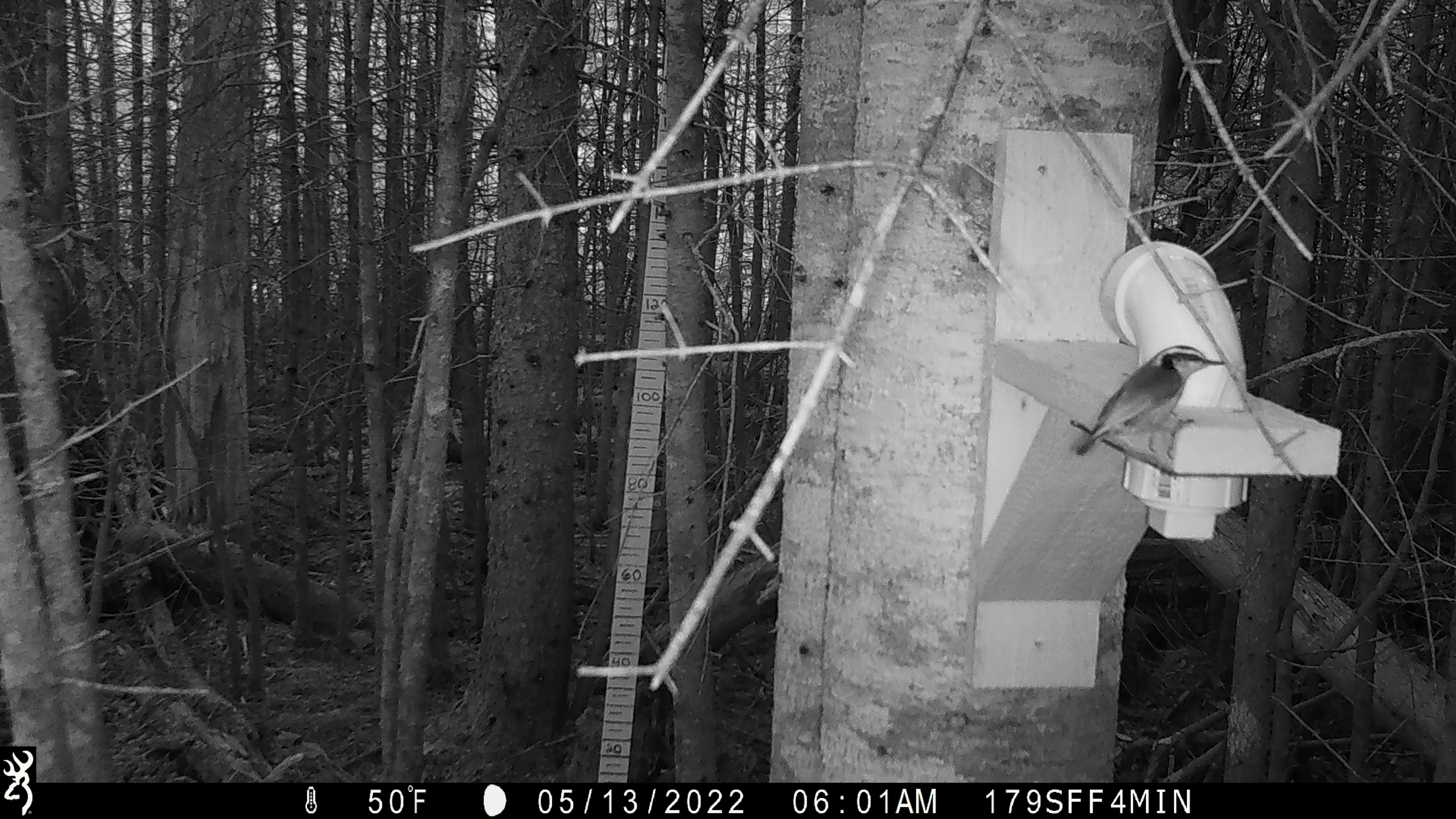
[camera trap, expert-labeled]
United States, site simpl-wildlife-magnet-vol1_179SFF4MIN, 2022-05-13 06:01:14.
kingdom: Animalia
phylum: Chordata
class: Aves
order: Passeriformes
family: Sittidae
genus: Sitta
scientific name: Sitta canadensis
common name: red-breasted nuthatch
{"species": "red-breasted nuthatch (Sitta canadensis)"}